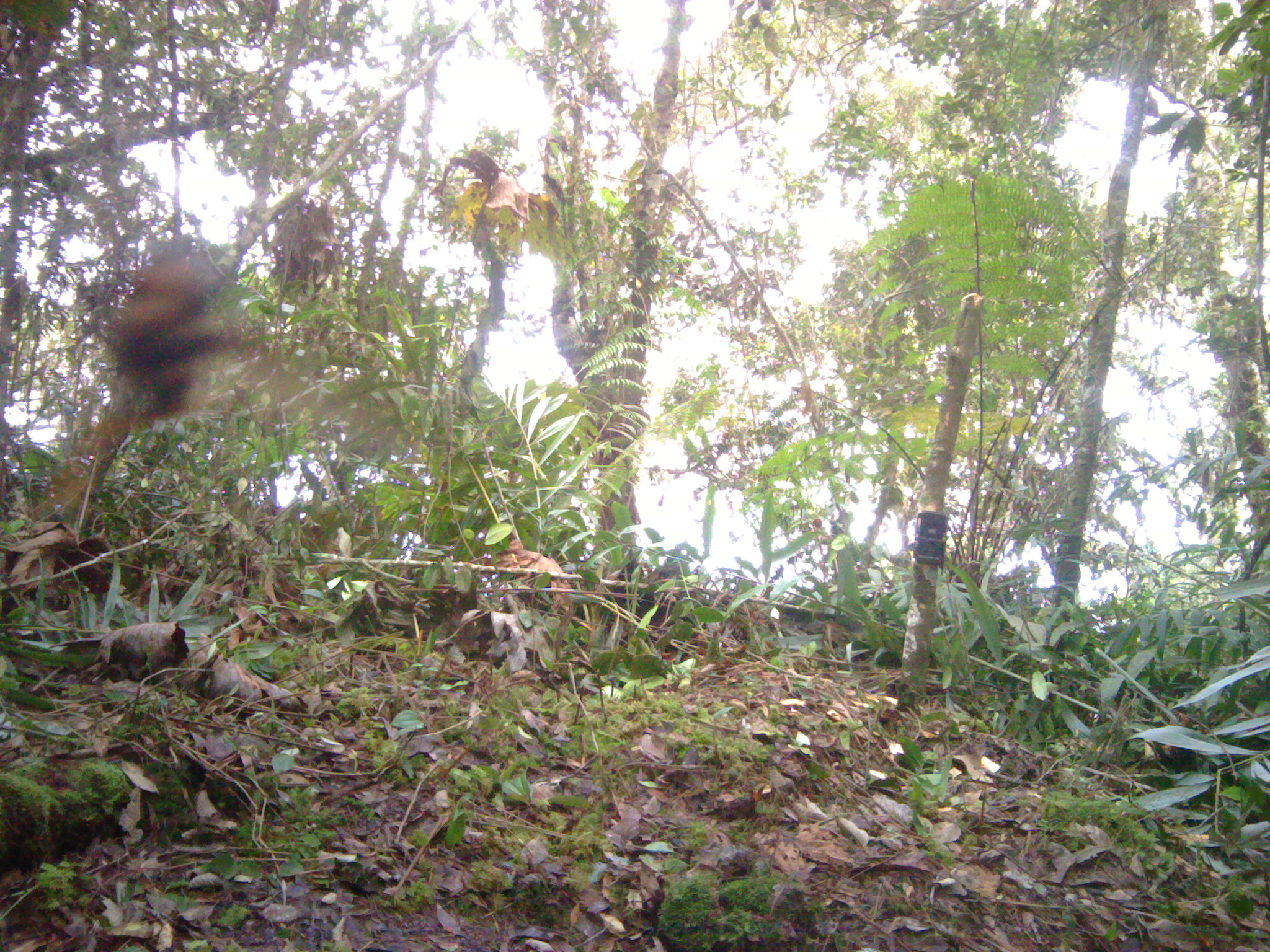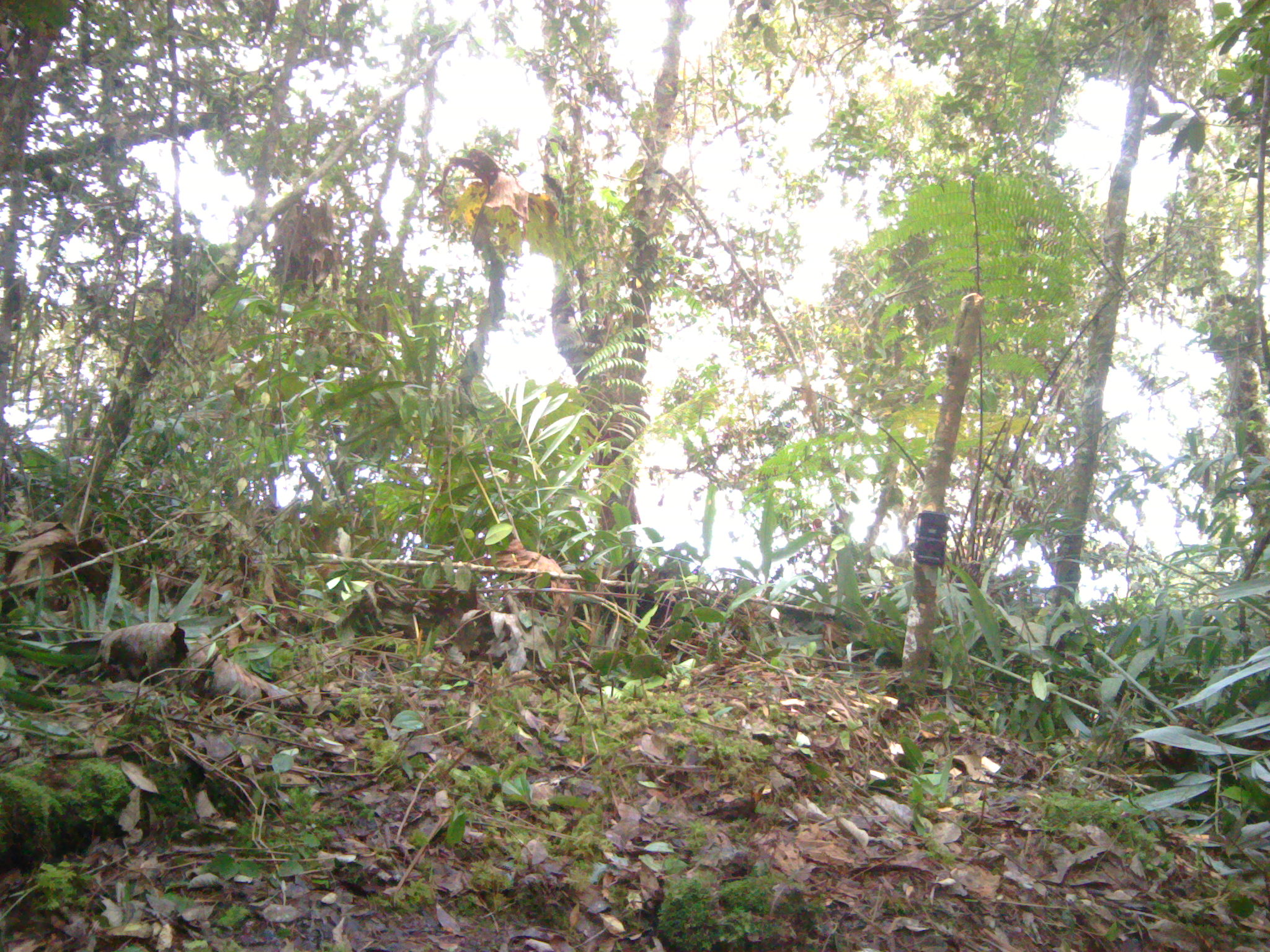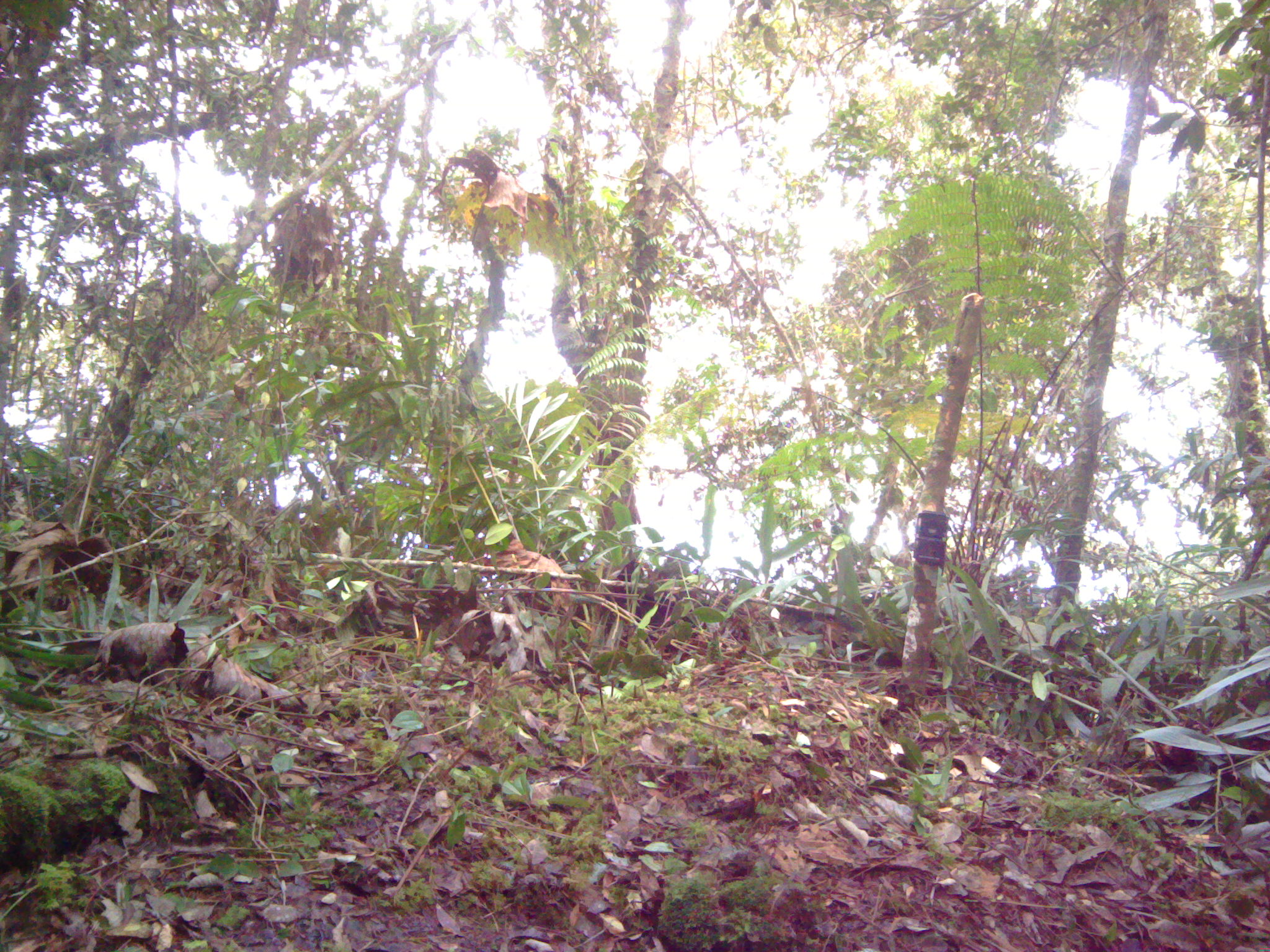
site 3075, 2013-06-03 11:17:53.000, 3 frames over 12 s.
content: unidentified animal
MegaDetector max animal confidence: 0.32